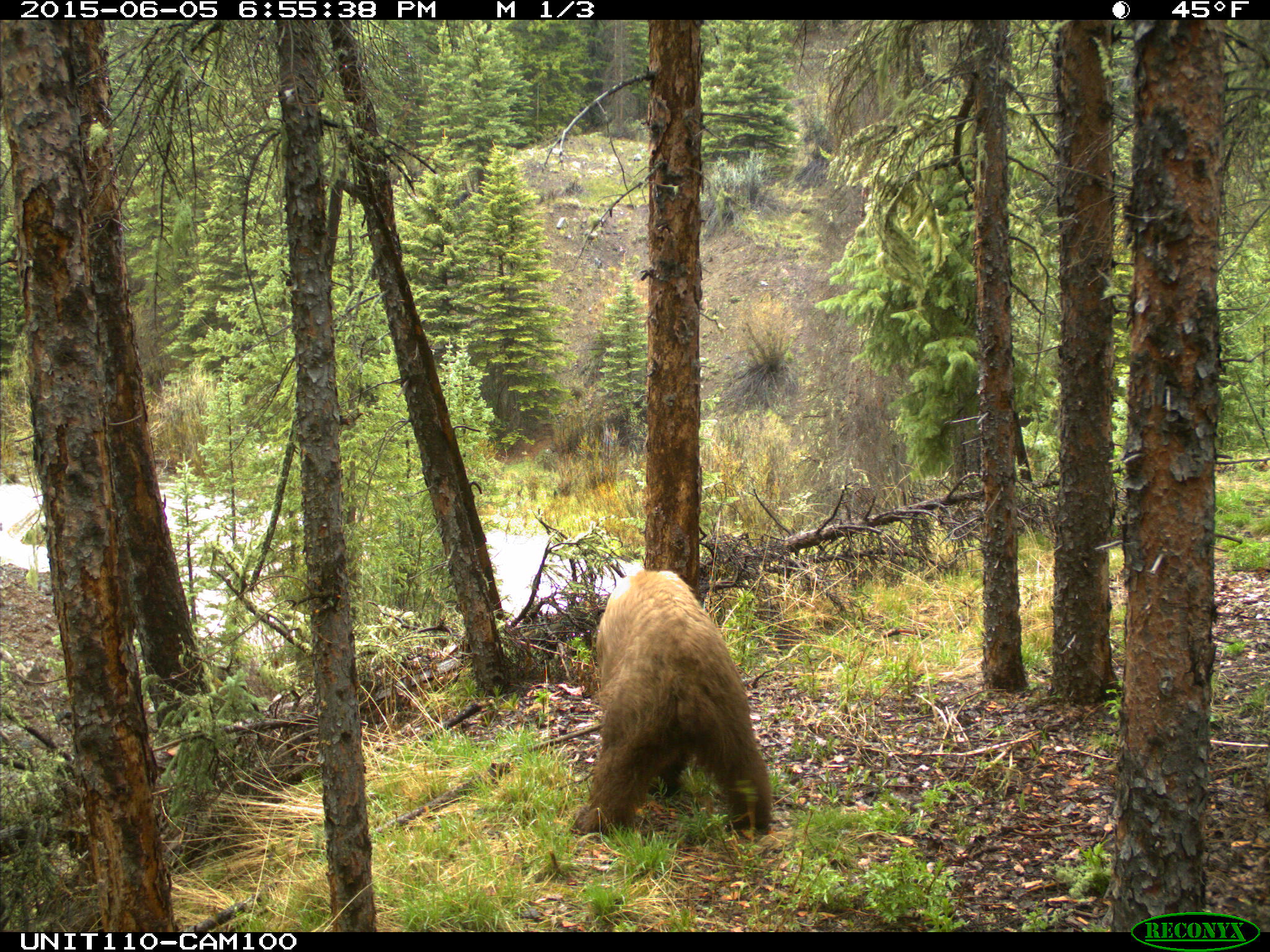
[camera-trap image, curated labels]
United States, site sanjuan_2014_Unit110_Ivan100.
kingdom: Animalia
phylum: Chordata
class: Mammalia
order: Carnivora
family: Ursidae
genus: Ursus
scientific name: Ursus americanus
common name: american black bear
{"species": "Ursus americanus (american black bear)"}